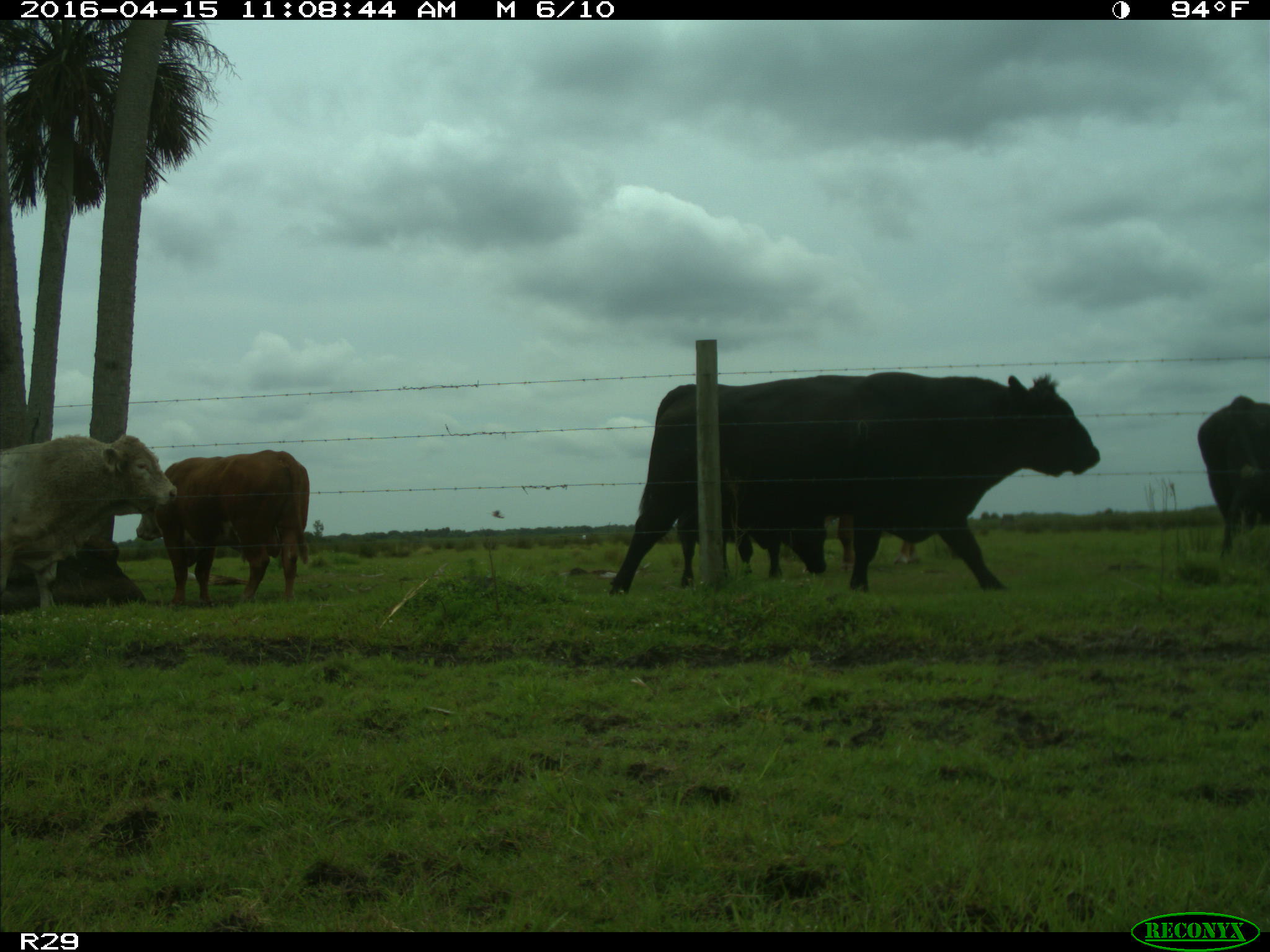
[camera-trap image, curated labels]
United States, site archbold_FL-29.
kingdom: Animalia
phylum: Chordata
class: Mammalia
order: Artiodactyla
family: Bovidae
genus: Bos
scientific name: Bos taurus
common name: domestic cow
Bos taurus (domestic cow).